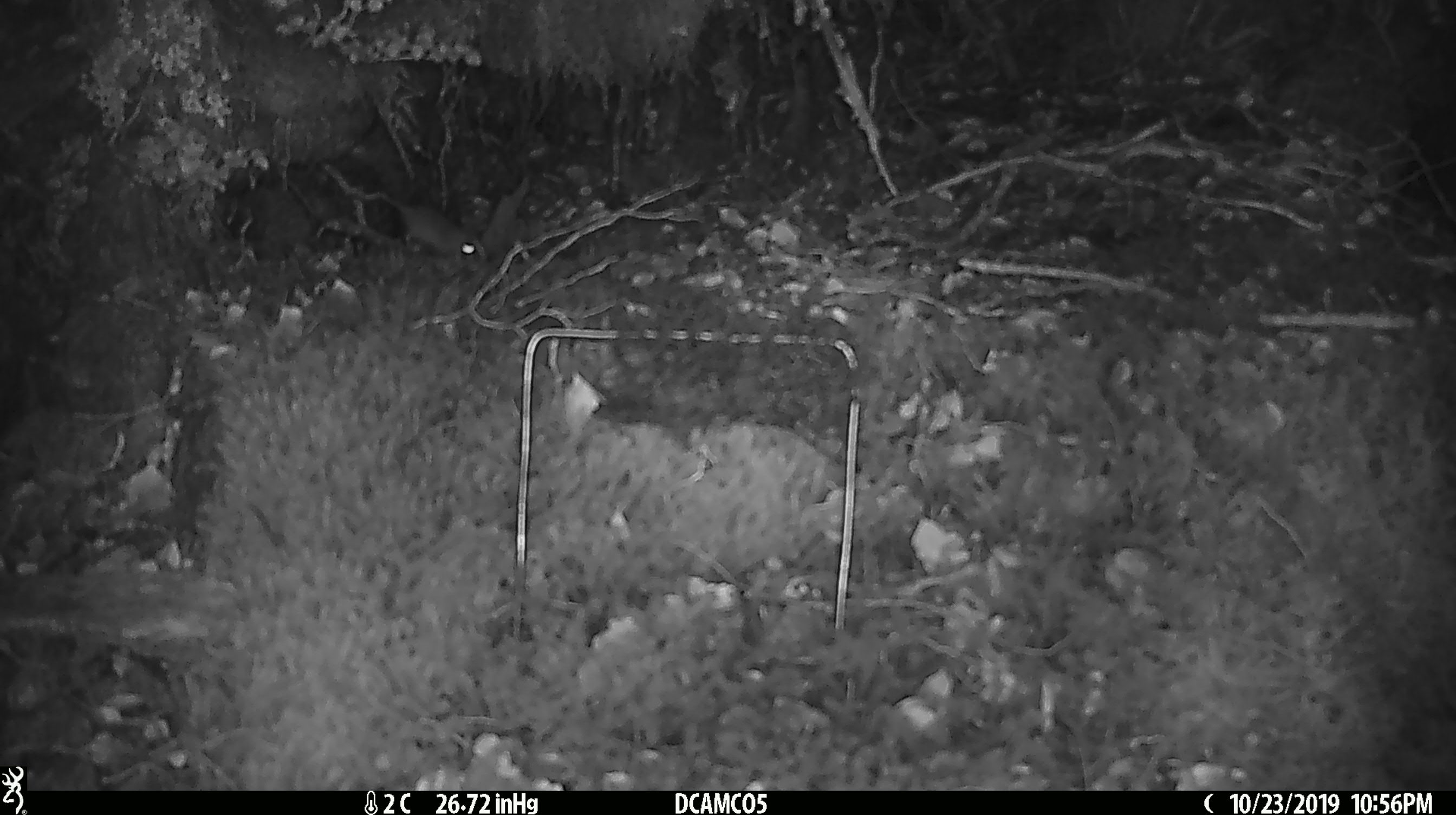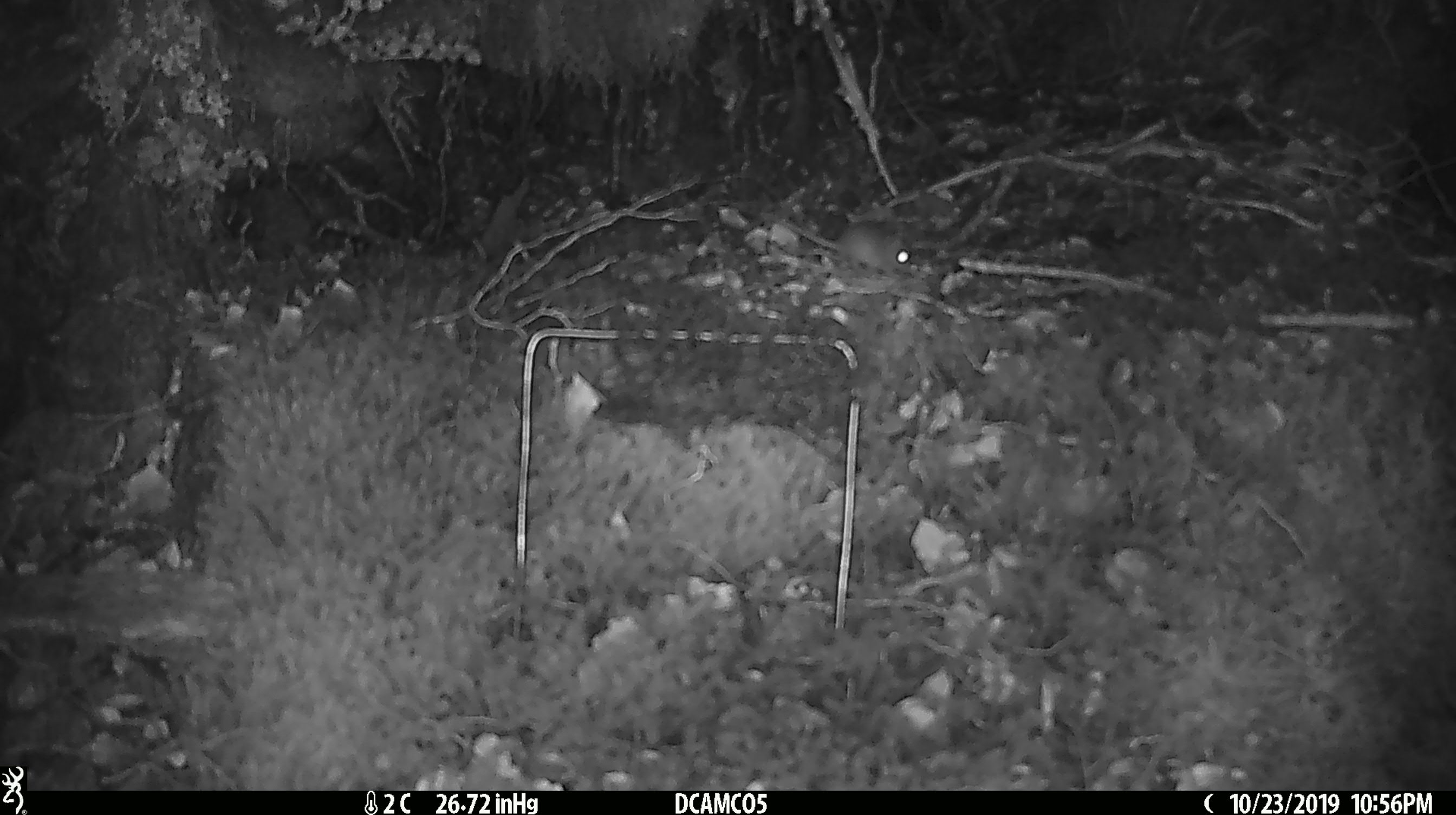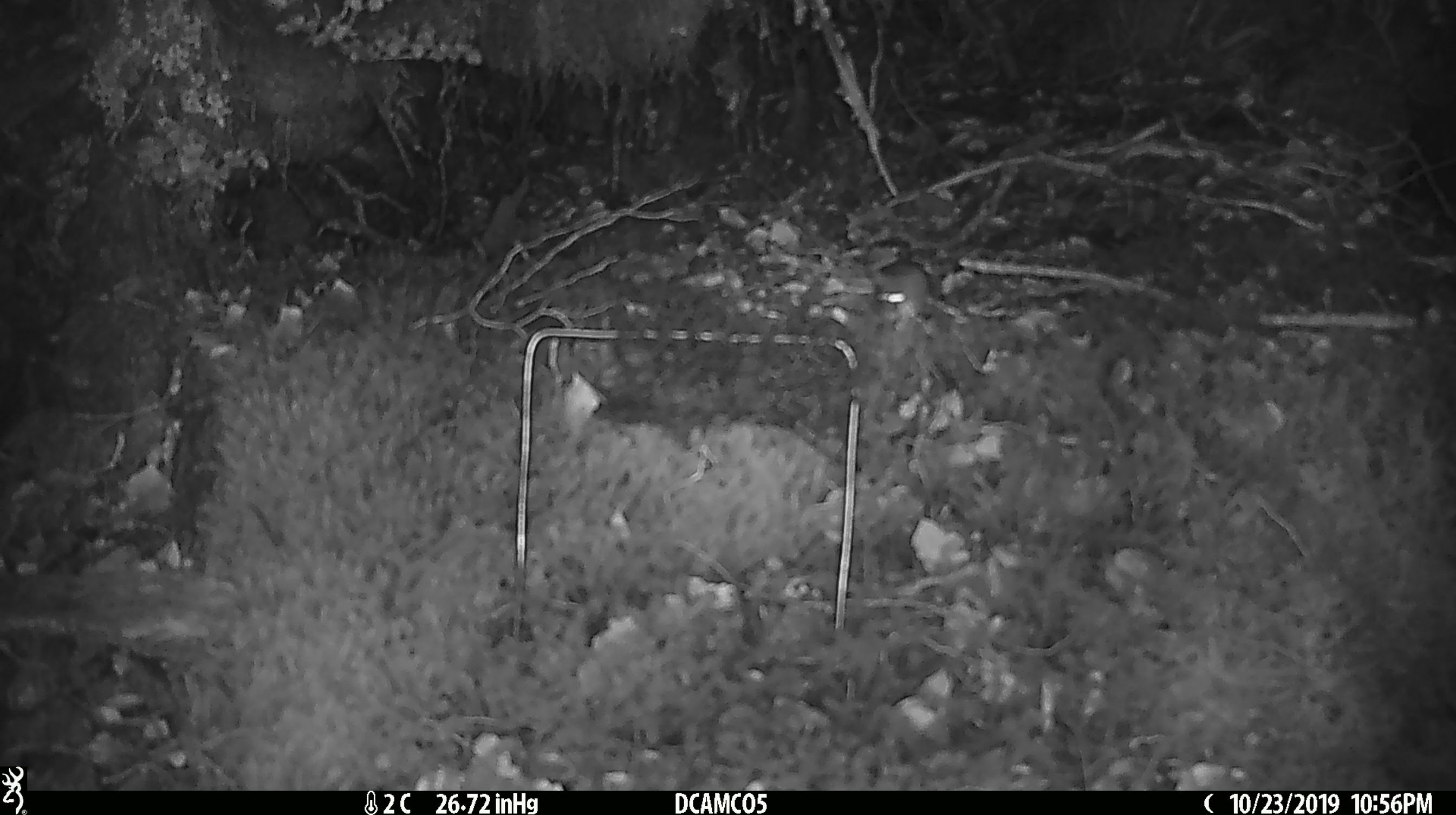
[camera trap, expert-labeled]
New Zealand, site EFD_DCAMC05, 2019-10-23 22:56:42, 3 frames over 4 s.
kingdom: Animalia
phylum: Chordata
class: Mammalia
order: Rodentia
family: Muridae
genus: Mus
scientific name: Mus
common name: mouse